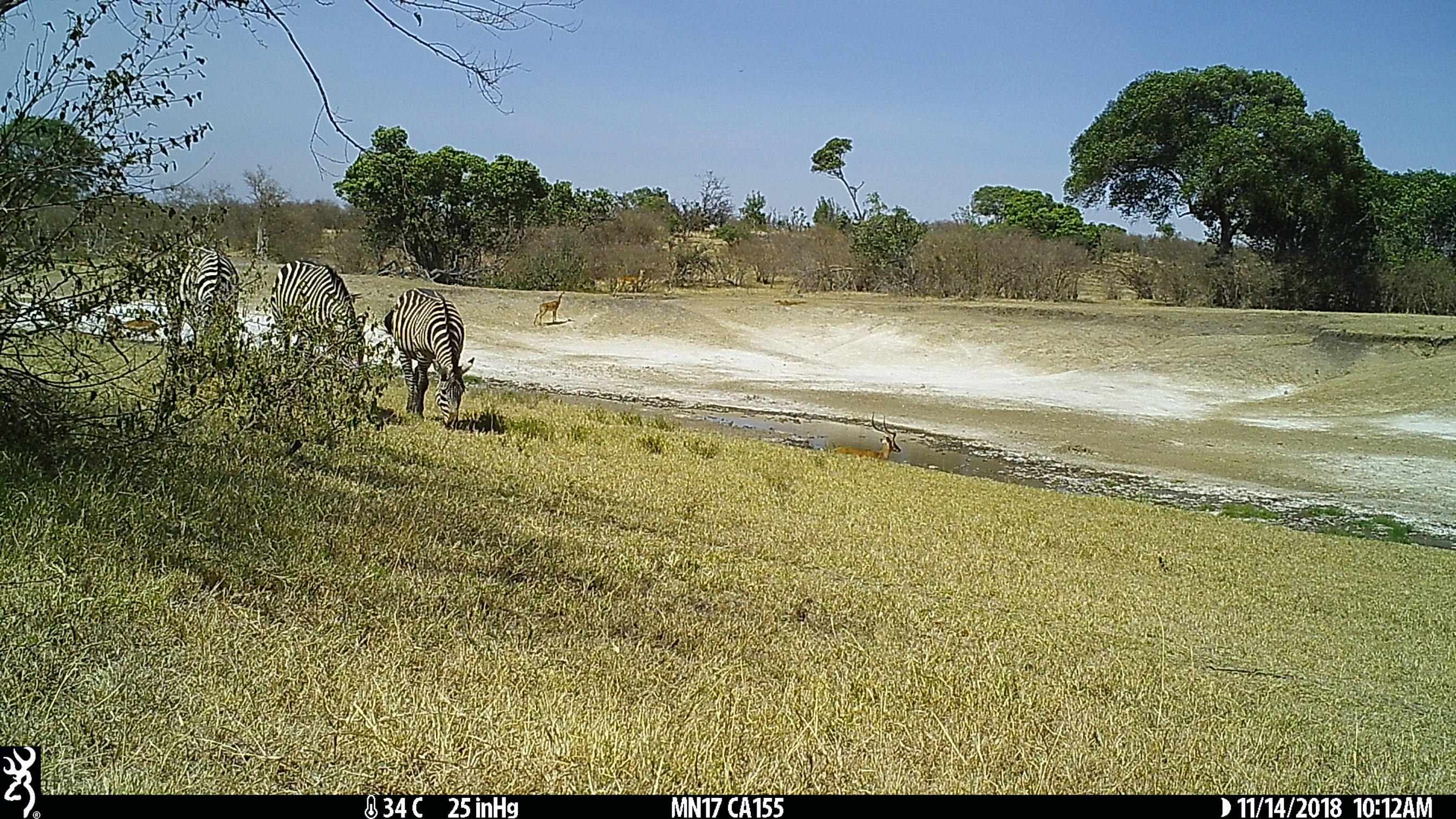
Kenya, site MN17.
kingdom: Animalia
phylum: Chordata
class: Mammalia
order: Artiodactyla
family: Bovidae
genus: Aepyceros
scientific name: Aepyceros melampus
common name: impala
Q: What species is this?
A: Impala (Aepyceros melampus).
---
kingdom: Animalia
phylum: Chordata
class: Mammalia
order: Perissodactyla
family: Equidae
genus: Equus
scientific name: Equus quagga burchellii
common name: burchell's zebra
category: zebra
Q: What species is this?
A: Zebra (burchell's zebra) (Equus quagga burchellii).